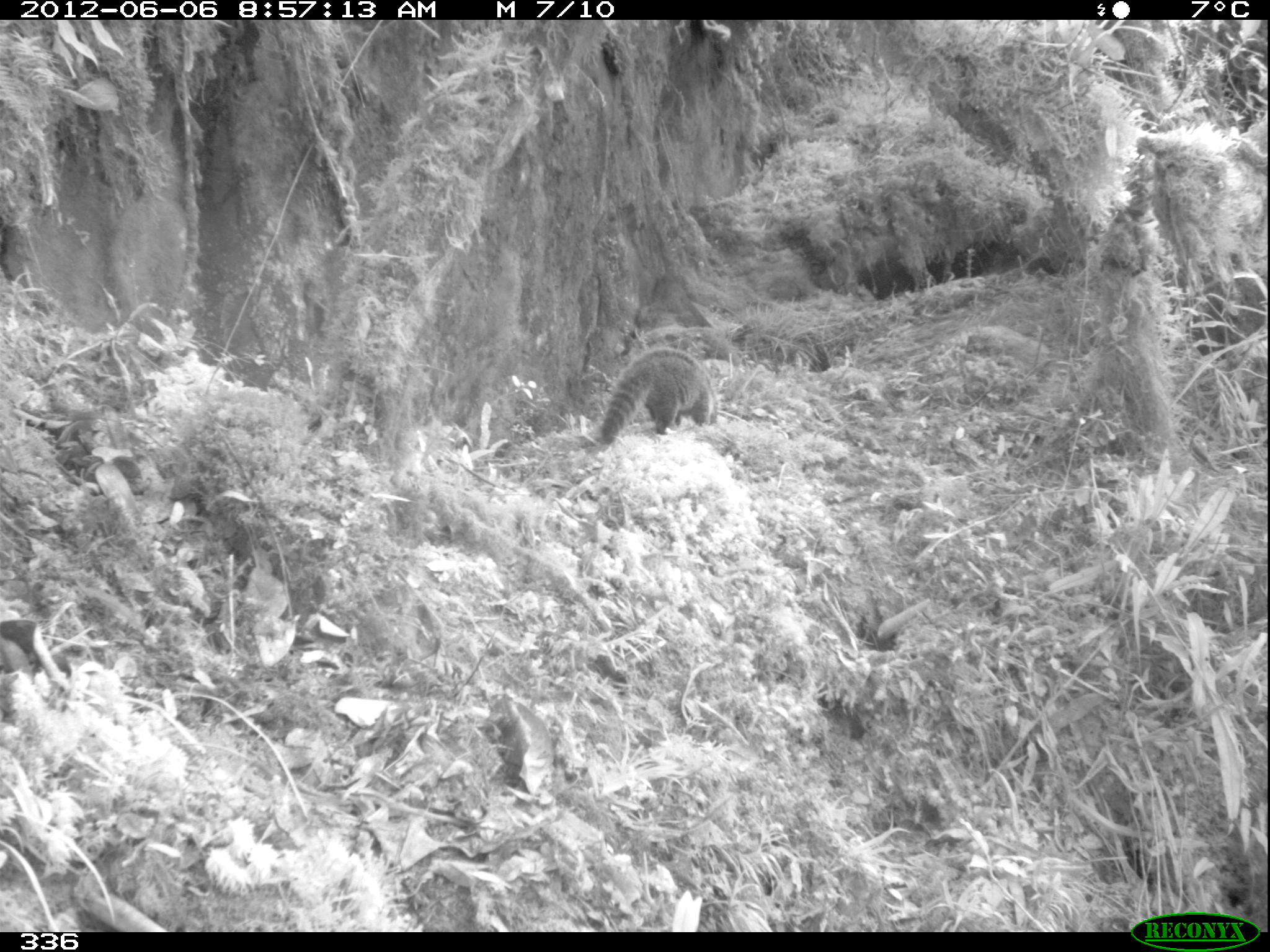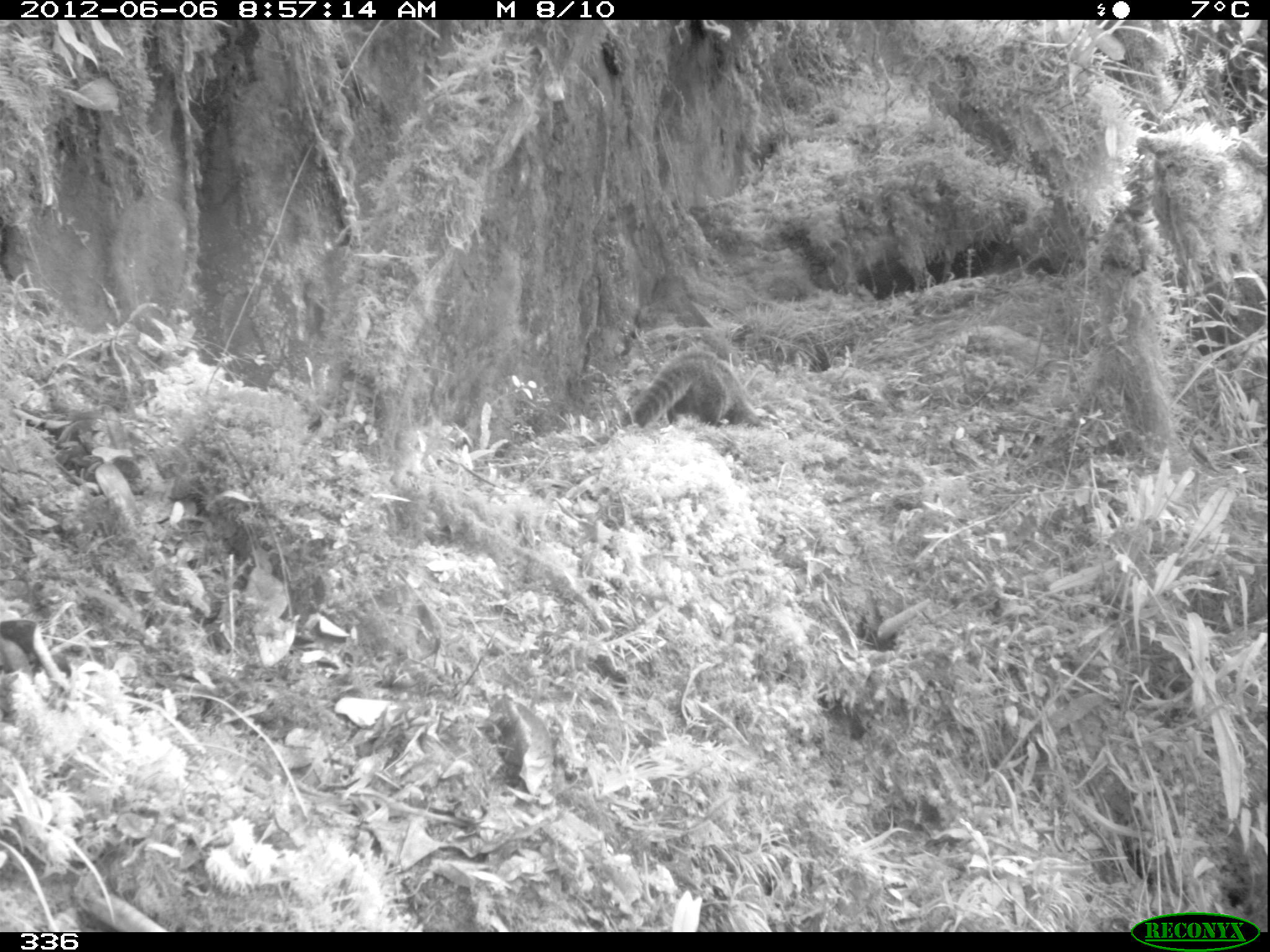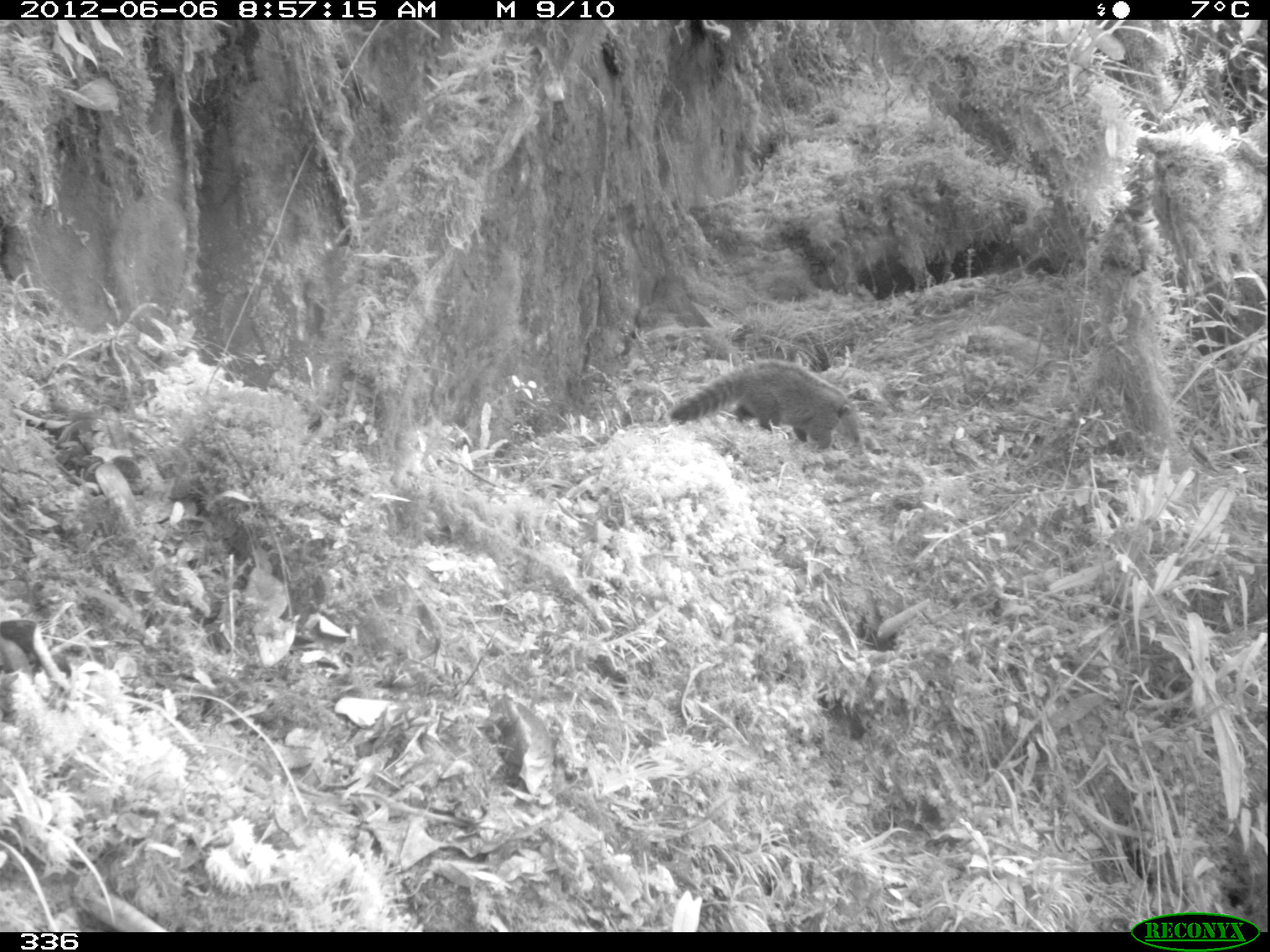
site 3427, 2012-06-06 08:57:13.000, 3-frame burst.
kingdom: Animalia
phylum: Chordata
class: Mammalia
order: Carnivora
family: Procyonidae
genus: Nasua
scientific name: Nasua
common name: coatis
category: unknown coati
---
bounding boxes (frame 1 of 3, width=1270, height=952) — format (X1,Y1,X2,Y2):
unknown coati: (601,346,717,444)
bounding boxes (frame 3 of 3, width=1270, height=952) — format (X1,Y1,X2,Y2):
unknown coati: (669,359,862,451)